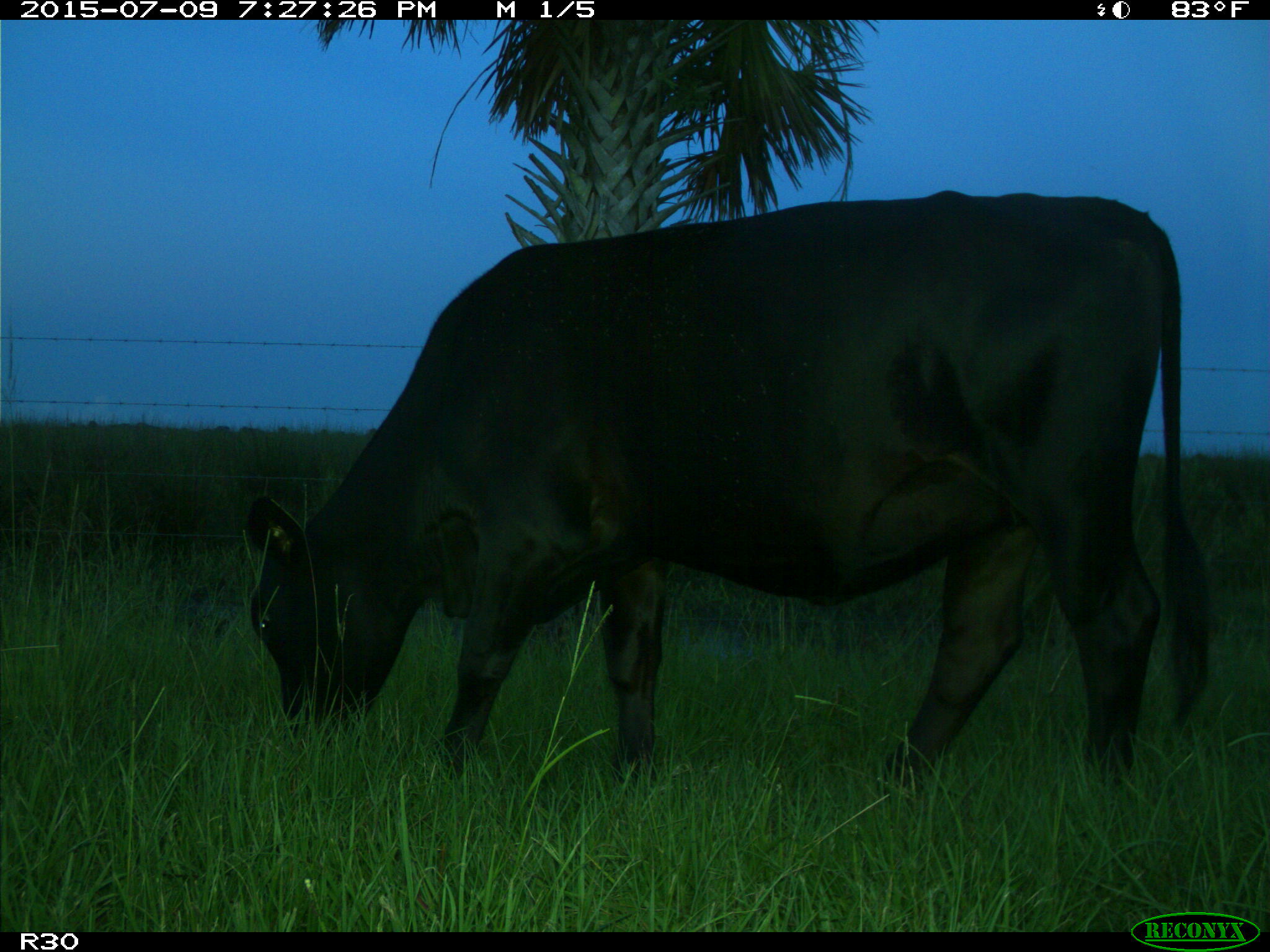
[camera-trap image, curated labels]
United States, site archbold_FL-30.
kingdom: Animalia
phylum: Chordata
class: Mammalia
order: Artiodactyla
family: Bovidae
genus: Bos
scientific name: Bos taurus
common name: domestic cow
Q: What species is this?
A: Bos taurus (domestic cow).